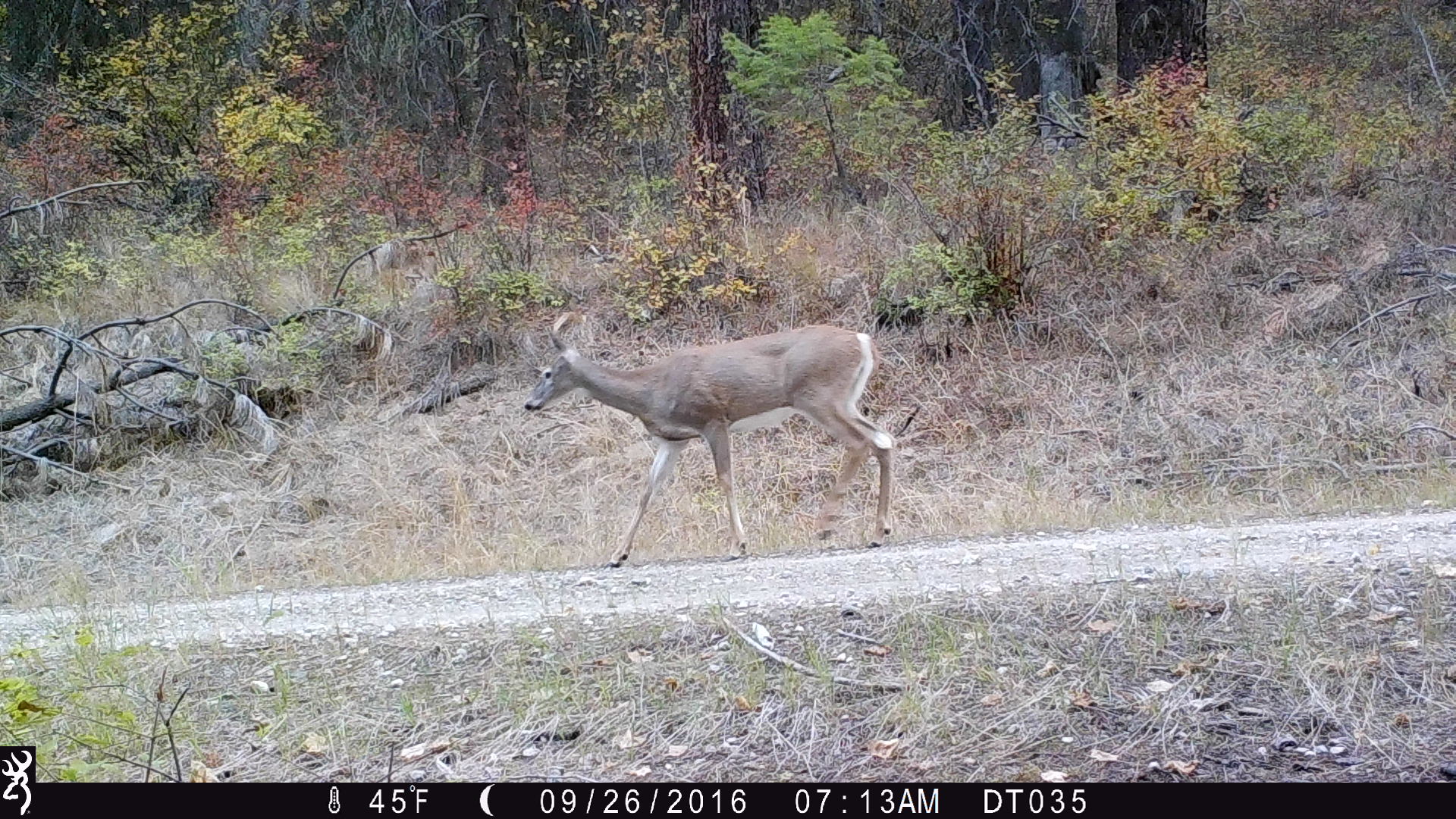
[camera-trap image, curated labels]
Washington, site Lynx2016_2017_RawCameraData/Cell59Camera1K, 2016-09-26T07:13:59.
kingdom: Animalia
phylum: Chordata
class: Mammalia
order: Artiodactyla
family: Cervidae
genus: Odocoileus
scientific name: Odocoileus virginianus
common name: white-tailed deer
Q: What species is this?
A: Odocoileus virginianus (white-tailed deer).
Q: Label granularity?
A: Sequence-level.